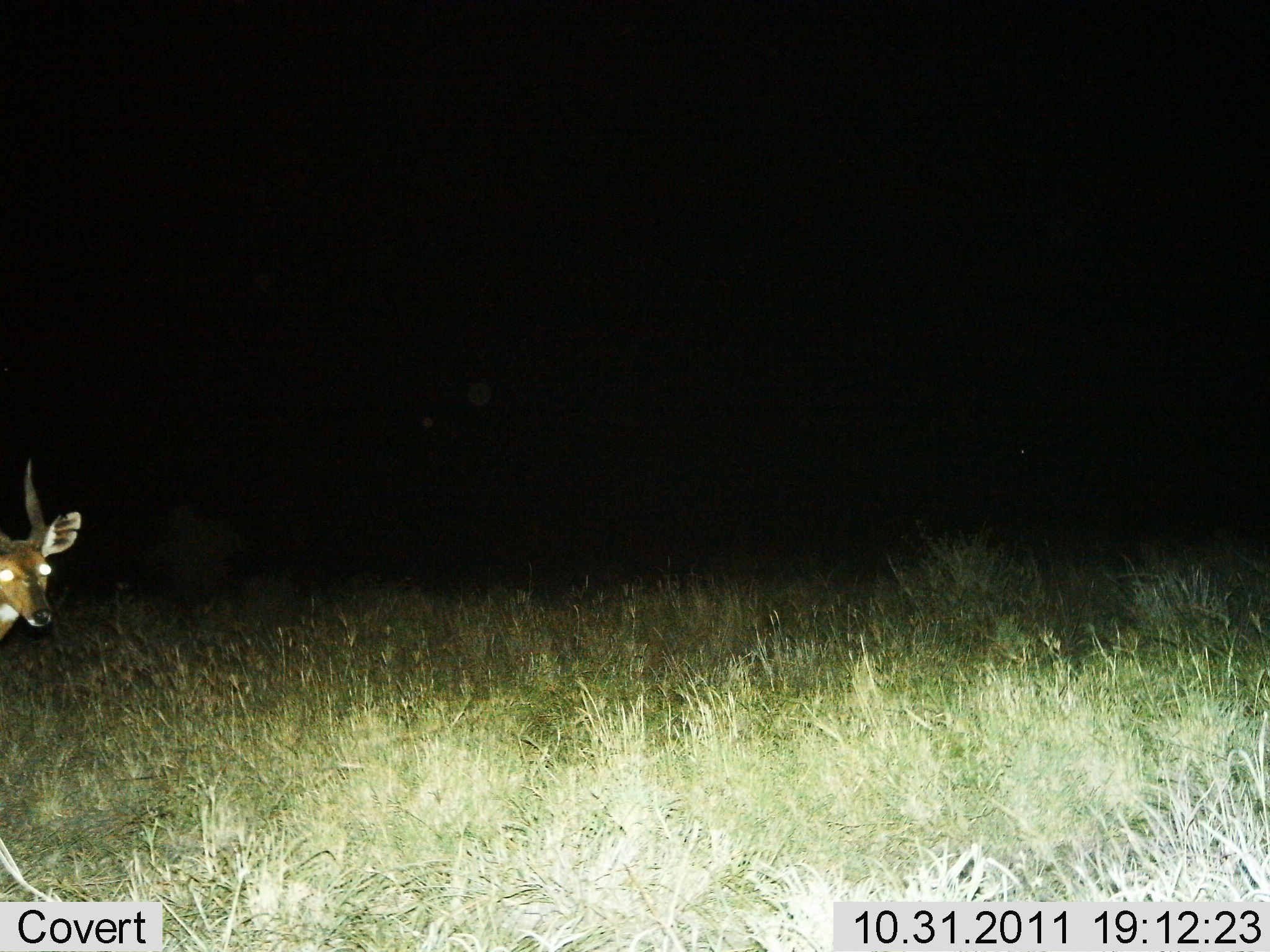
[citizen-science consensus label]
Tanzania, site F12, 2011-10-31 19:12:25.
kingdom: Animalia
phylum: Chordata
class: Mammalia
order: Artiodactyla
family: Bovidae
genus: Redunca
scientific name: Redunca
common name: reedbuck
Reedbuck (Redunca), count 1. Behavior (volunteer vote fractions): standing 88%, resting 0%, moving 12%, interacting 0%. Young present (vote fraction): 0%. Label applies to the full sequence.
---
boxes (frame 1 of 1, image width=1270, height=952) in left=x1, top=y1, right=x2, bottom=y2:
animal: left=0, top=453, right=81, bottom=651